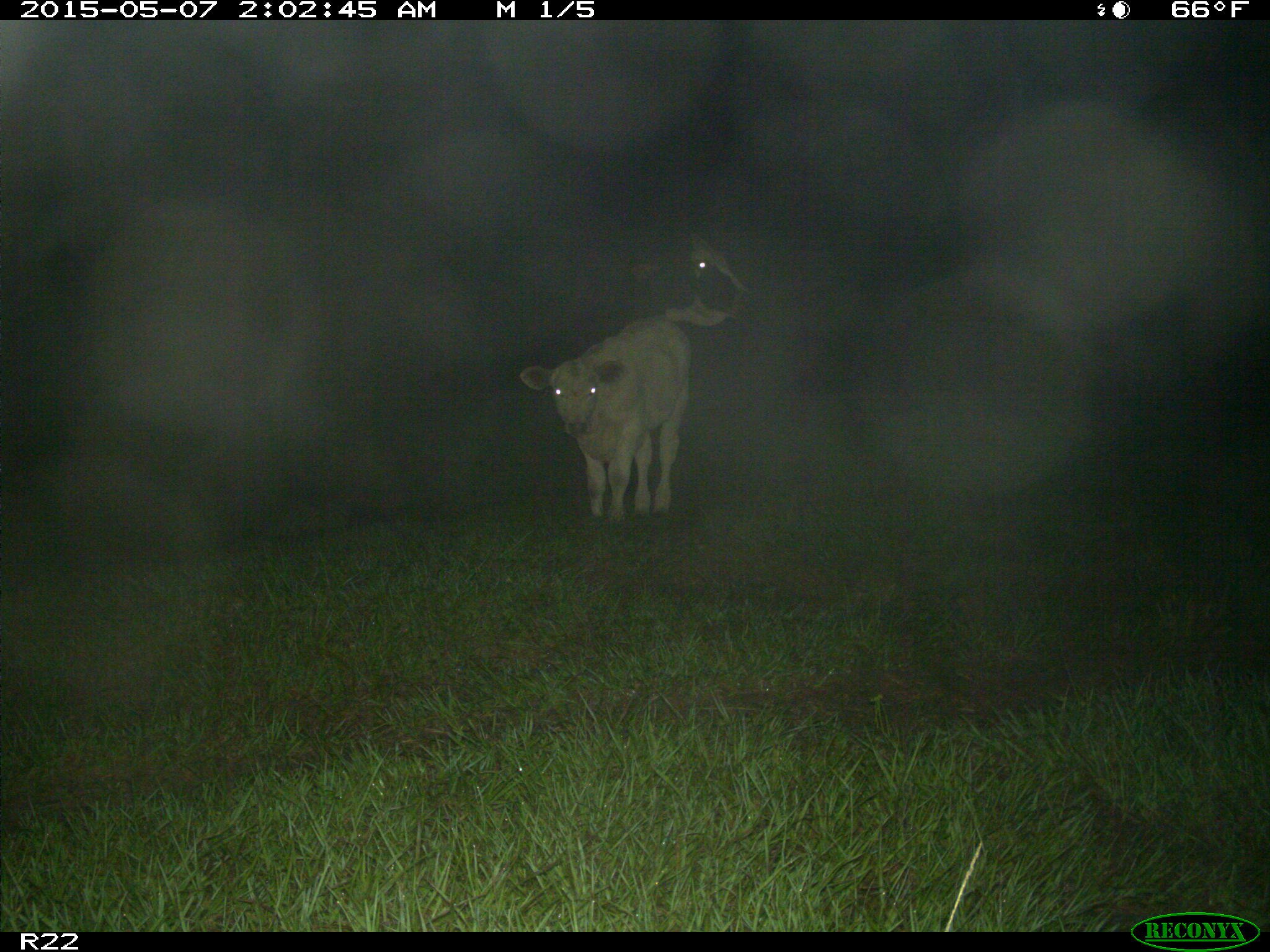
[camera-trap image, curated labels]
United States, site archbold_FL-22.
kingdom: Animalia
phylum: Chordata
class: Mammalia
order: Artiodactyla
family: Bovidae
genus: Bos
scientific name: Bos taurus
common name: domestic cow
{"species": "Bos taurus (domestic cow)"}